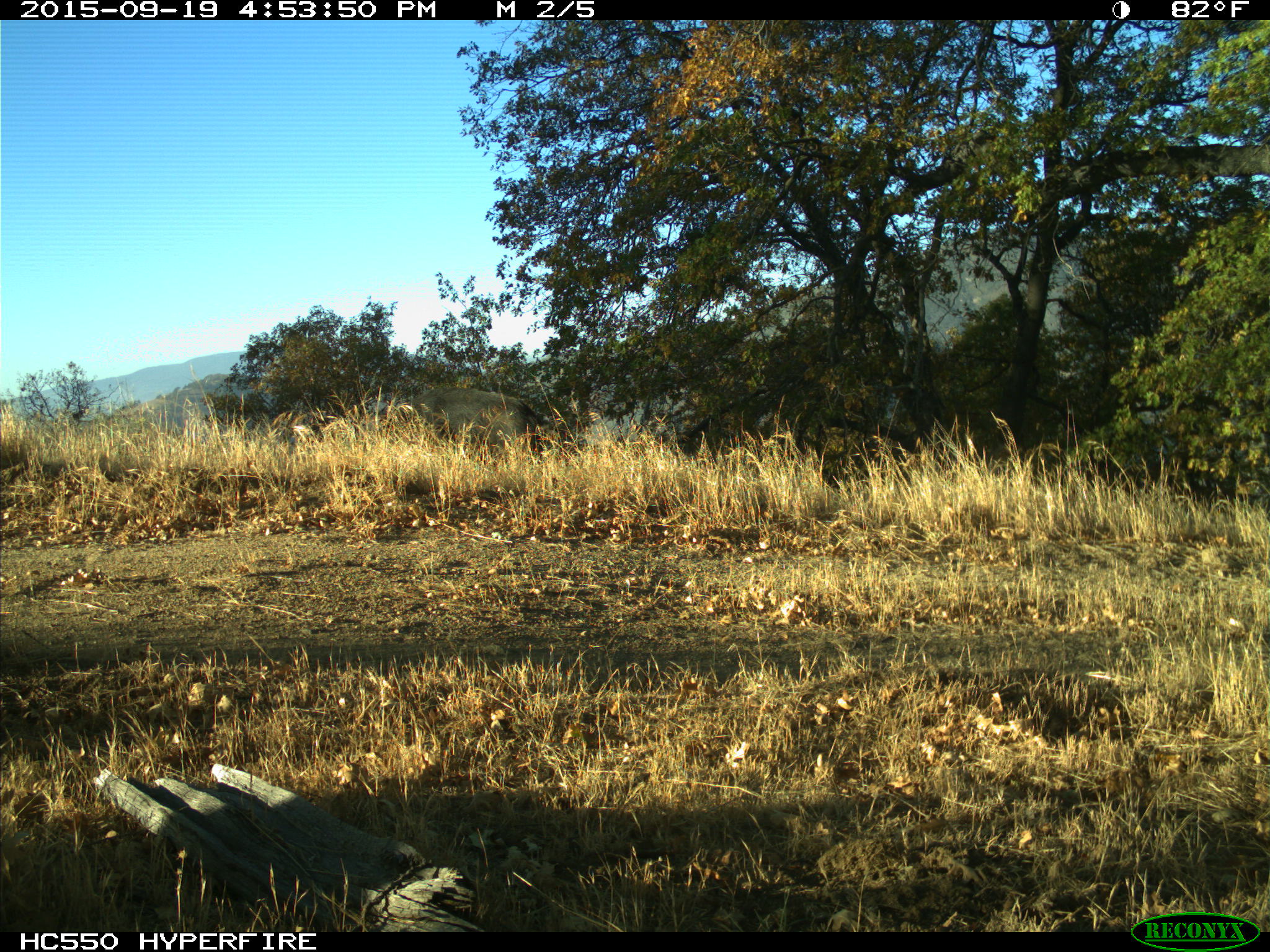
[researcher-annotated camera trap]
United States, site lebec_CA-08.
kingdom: Animalia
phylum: Chordata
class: Mammalia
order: Artiodactyla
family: Suidae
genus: Sus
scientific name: Sus scrofa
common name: wild boar